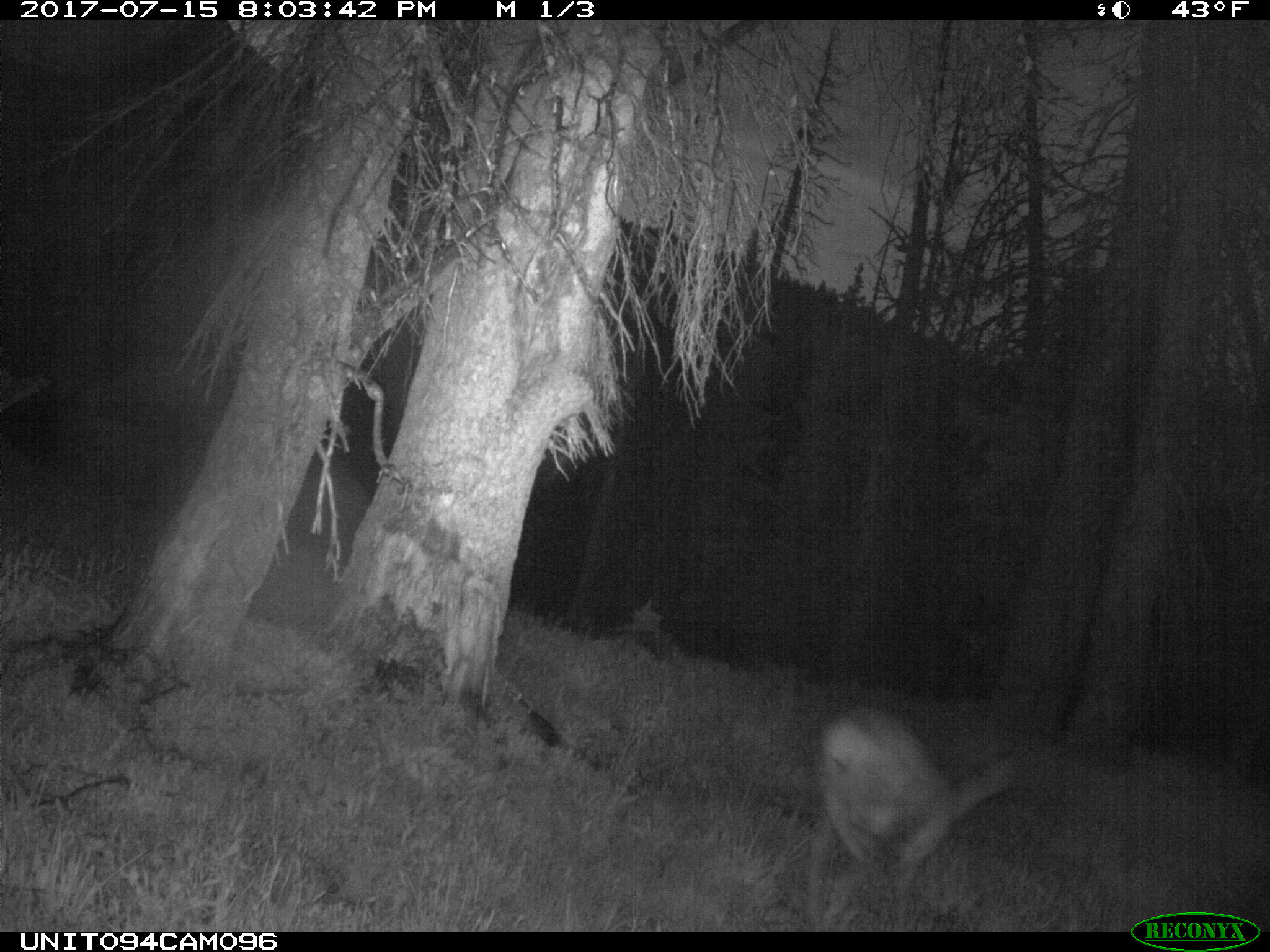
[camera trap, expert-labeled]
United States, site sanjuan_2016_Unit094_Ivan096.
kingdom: Animalia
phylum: Chordata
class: Mammalia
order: Artiodactyla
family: Cervidae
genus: Odocoileus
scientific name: Odocoileus hemionus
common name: mule deer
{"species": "Odocoileus hemionus (mule deer)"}